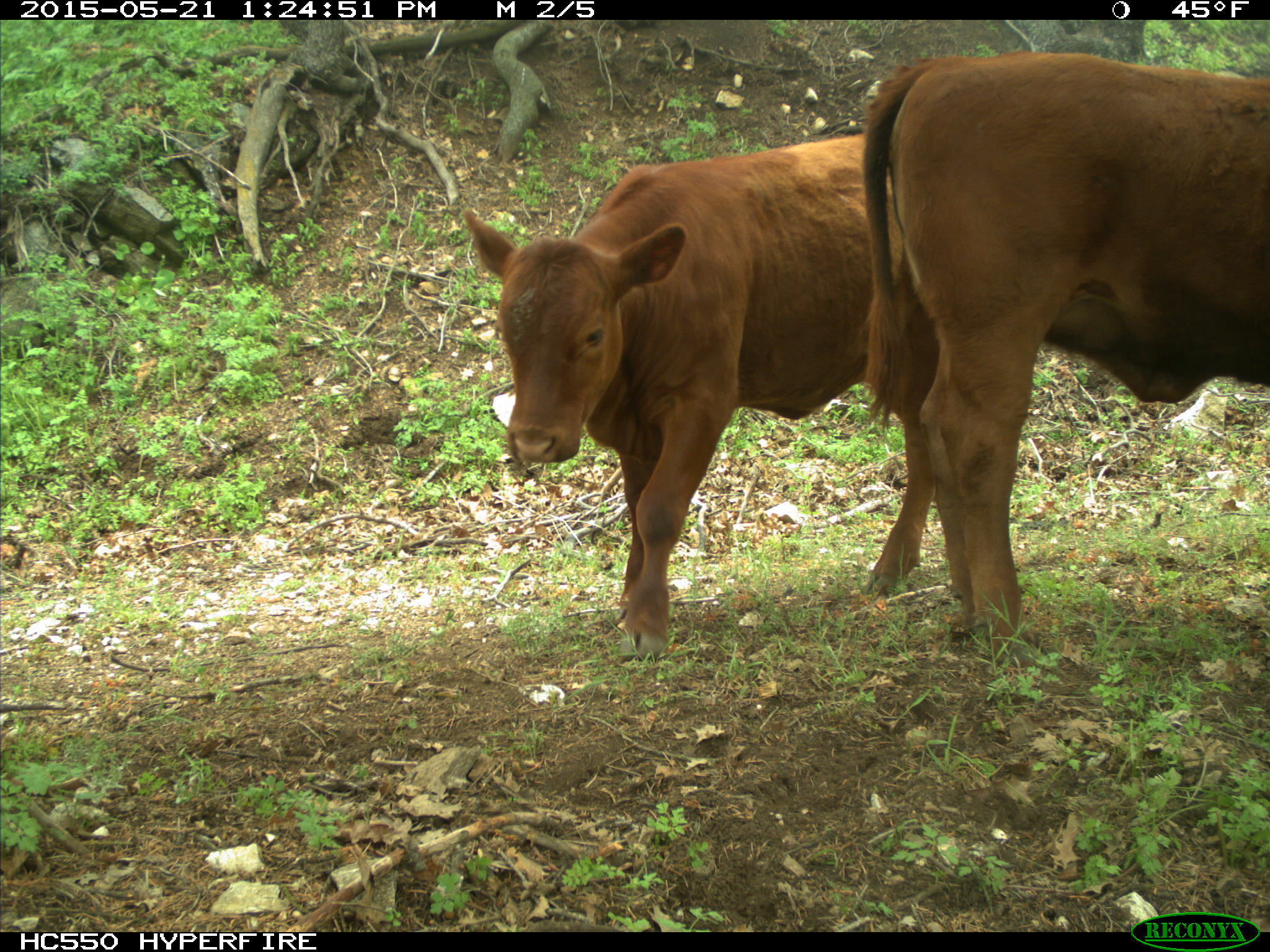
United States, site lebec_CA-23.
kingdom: Animalia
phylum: Chordata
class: Mammalia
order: Artiodactyla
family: Bovidae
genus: Bos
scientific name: Bos taurus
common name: domestic cow